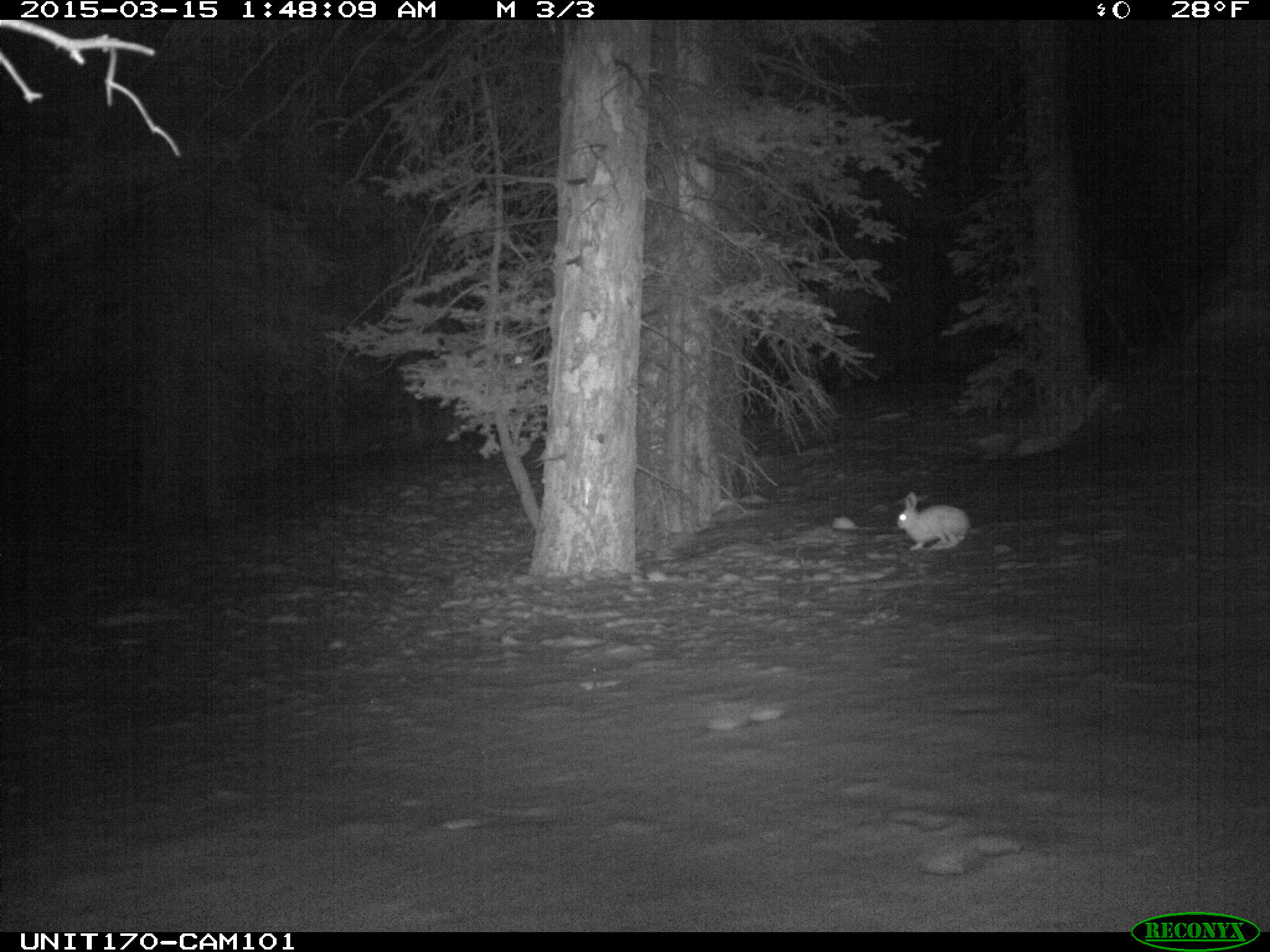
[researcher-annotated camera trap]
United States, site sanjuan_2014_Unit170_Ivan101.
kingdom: Animalia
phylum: Chordata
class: Mammalia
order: Lagomorpha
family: Leporidae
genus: Lepus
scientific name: Lepus americanus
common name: snowshoe hare